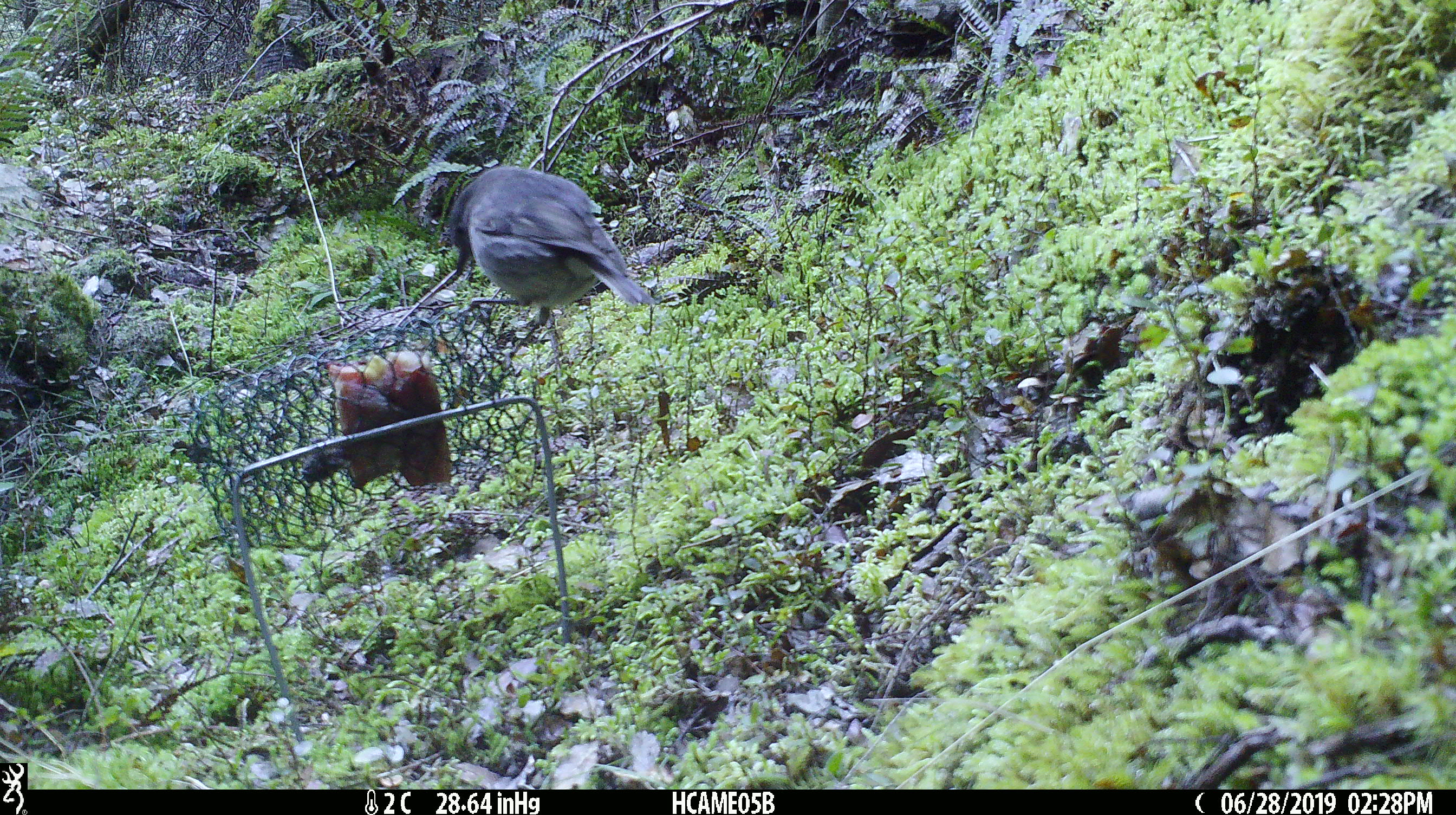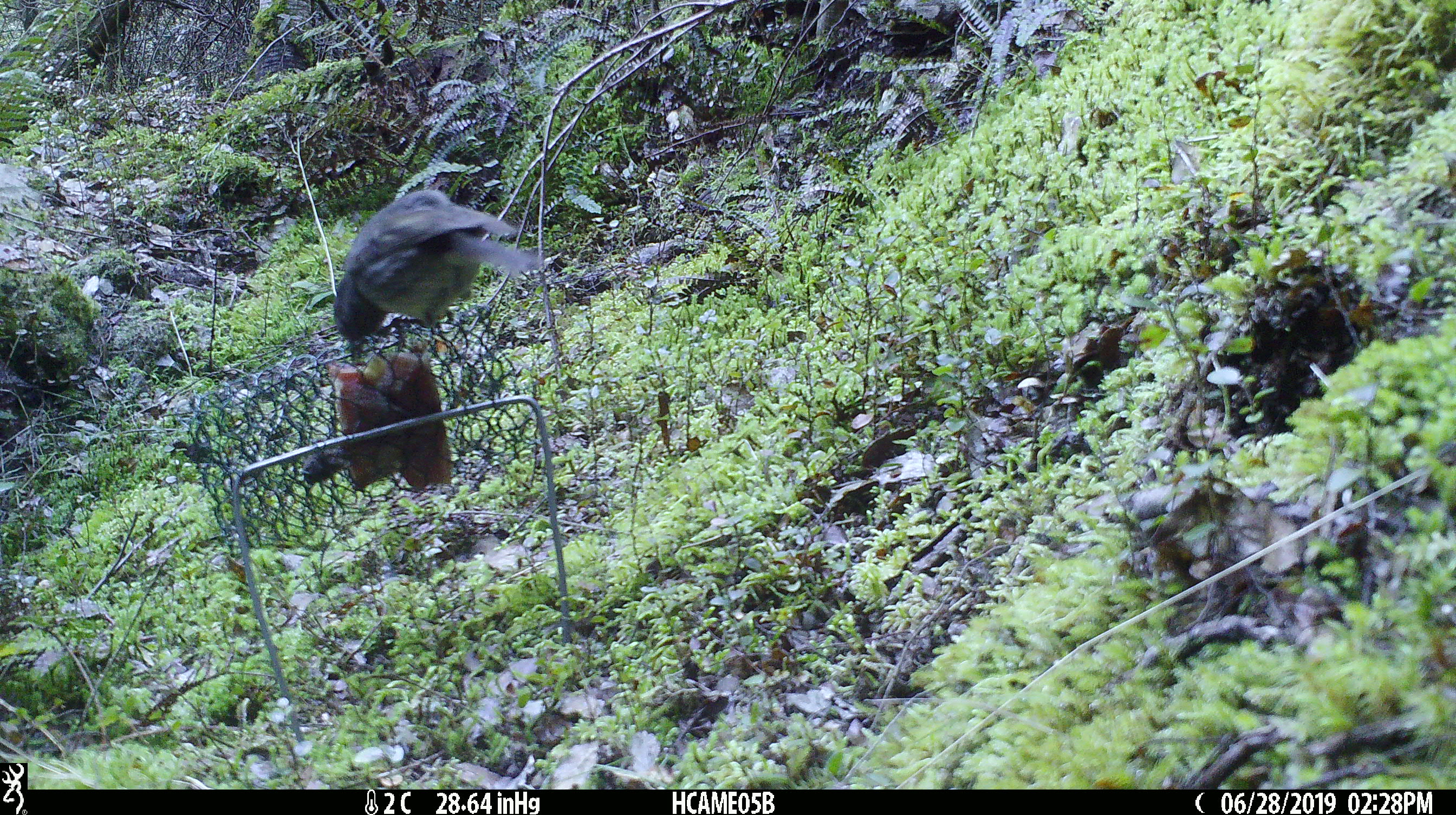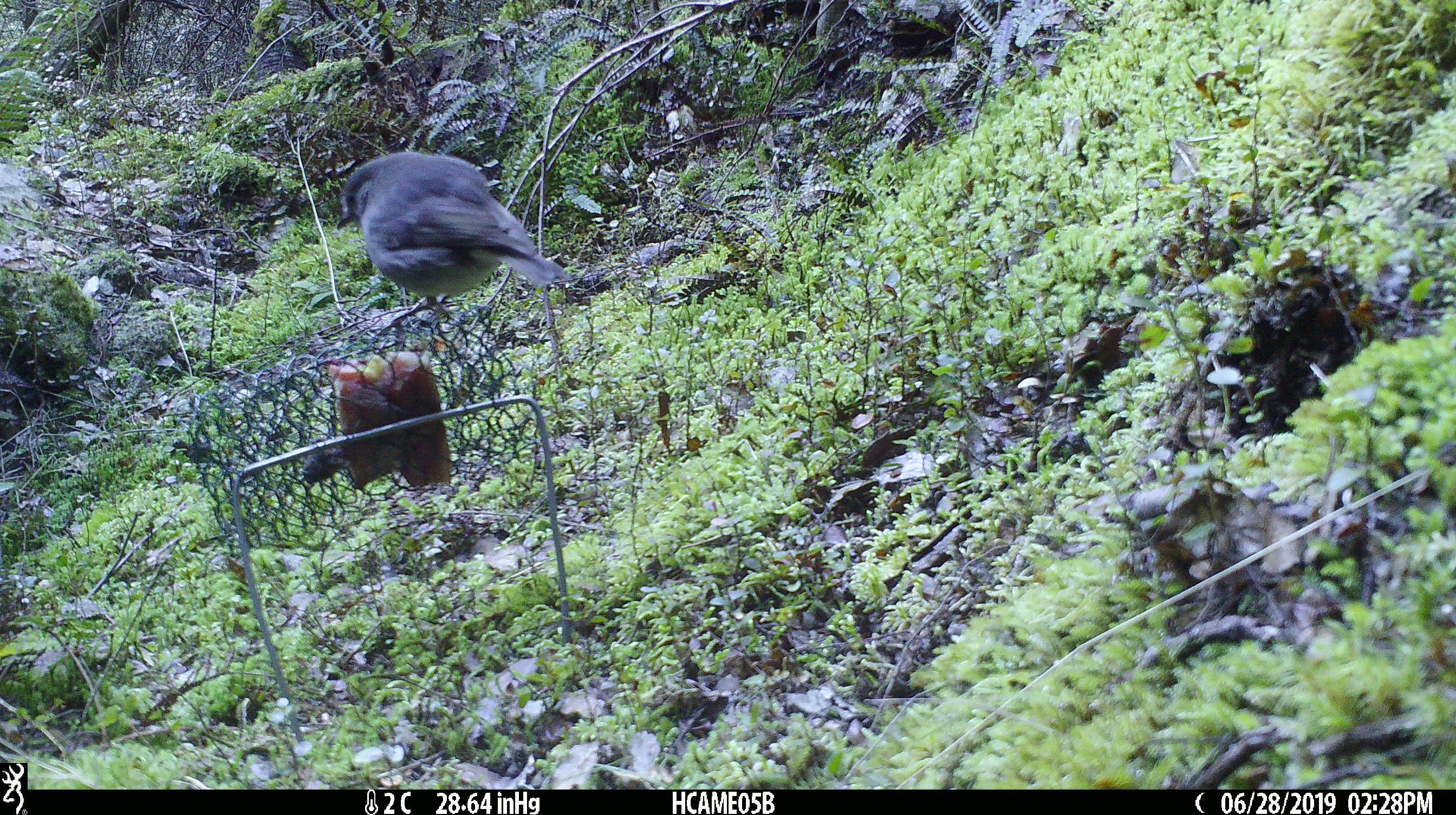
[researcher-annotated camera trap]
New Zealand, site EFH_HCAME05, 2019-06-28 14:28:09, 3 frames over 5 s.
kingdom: Animalia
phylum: Chordata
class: Aves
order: Passeriformes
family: Petroicidae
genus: Petroica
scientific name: Petroica australis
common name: new zealand robin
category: robin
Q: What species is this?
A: Robin (new zealand robin) (Petroica australis).